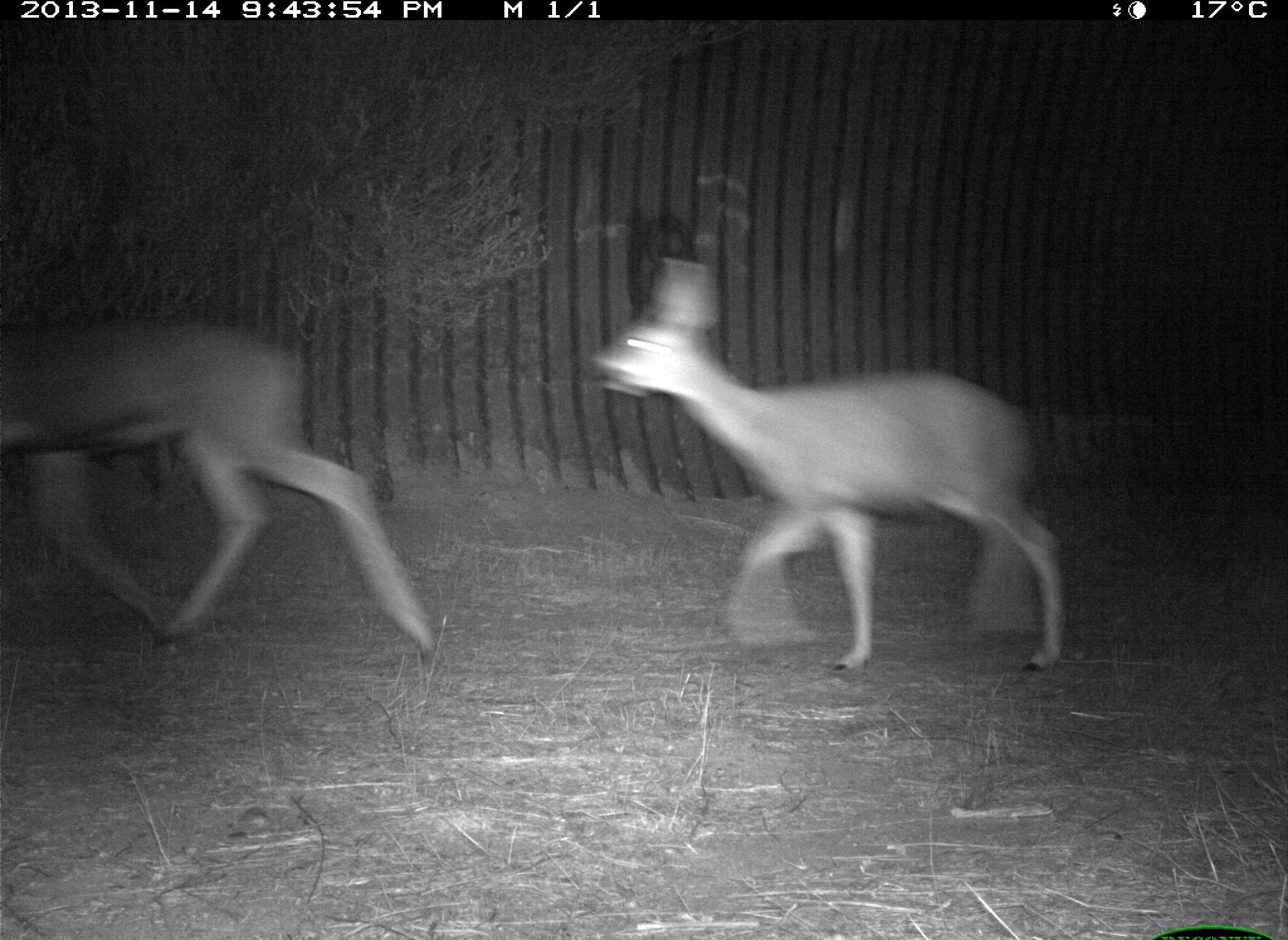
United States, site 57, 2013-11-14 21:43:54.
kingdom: Animalia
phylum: Chordata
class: Mammalia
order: Artiodactyla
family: Cervidae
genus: Odocoileus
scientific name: Odocoileus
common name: deer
Deer (Odocoileus).